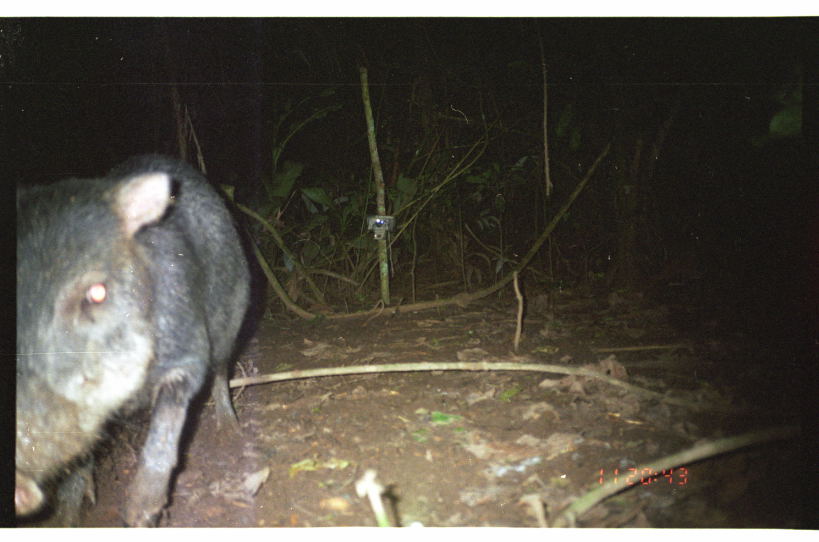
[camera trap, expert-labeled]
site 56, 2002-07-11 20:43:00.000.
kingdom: Animalia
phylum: Chordata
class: Mammalia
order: Artiodactyla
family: Tayassuidae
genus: Tayassu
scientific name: Tayassu pecari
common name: white-lipped peccary